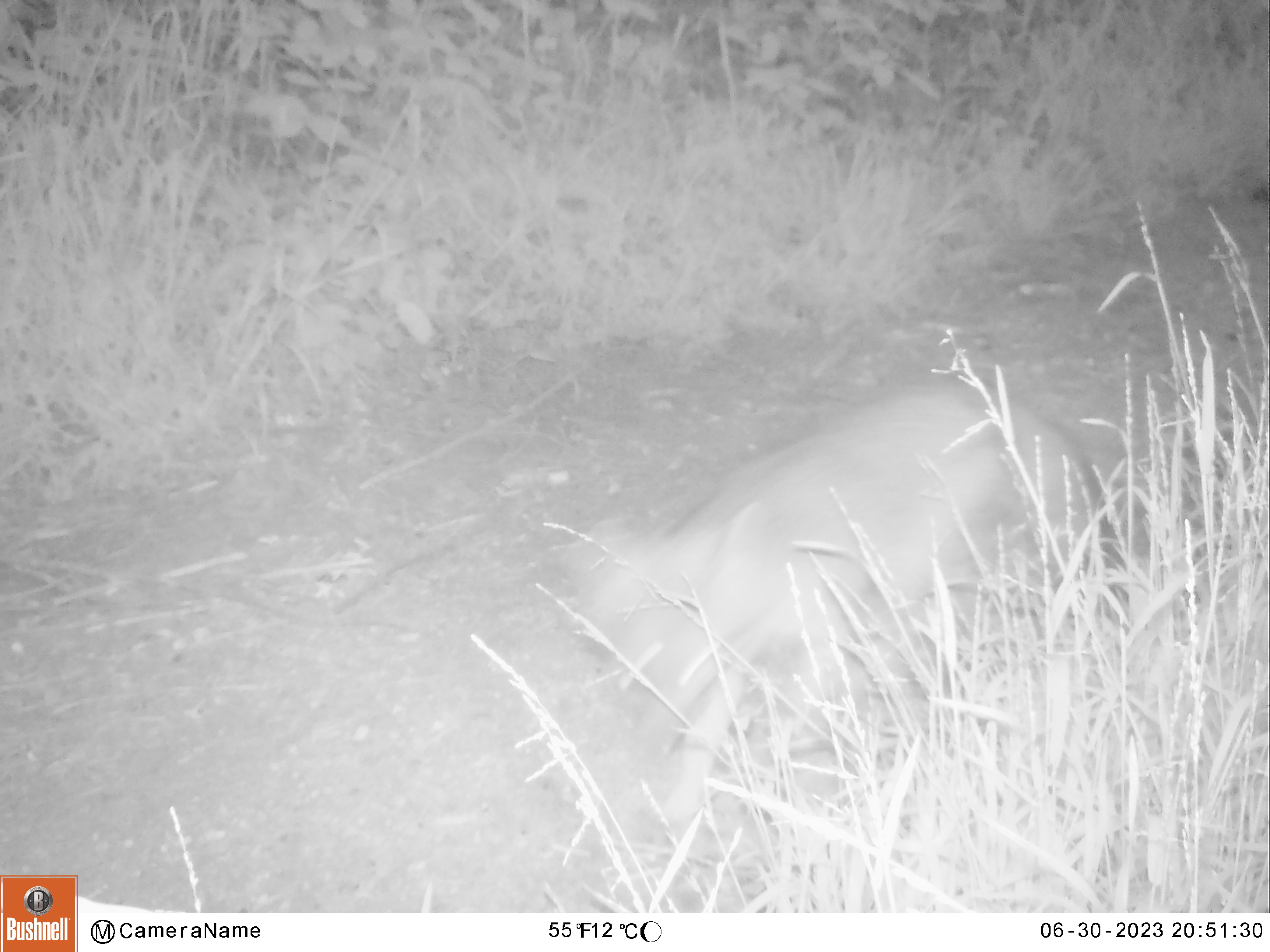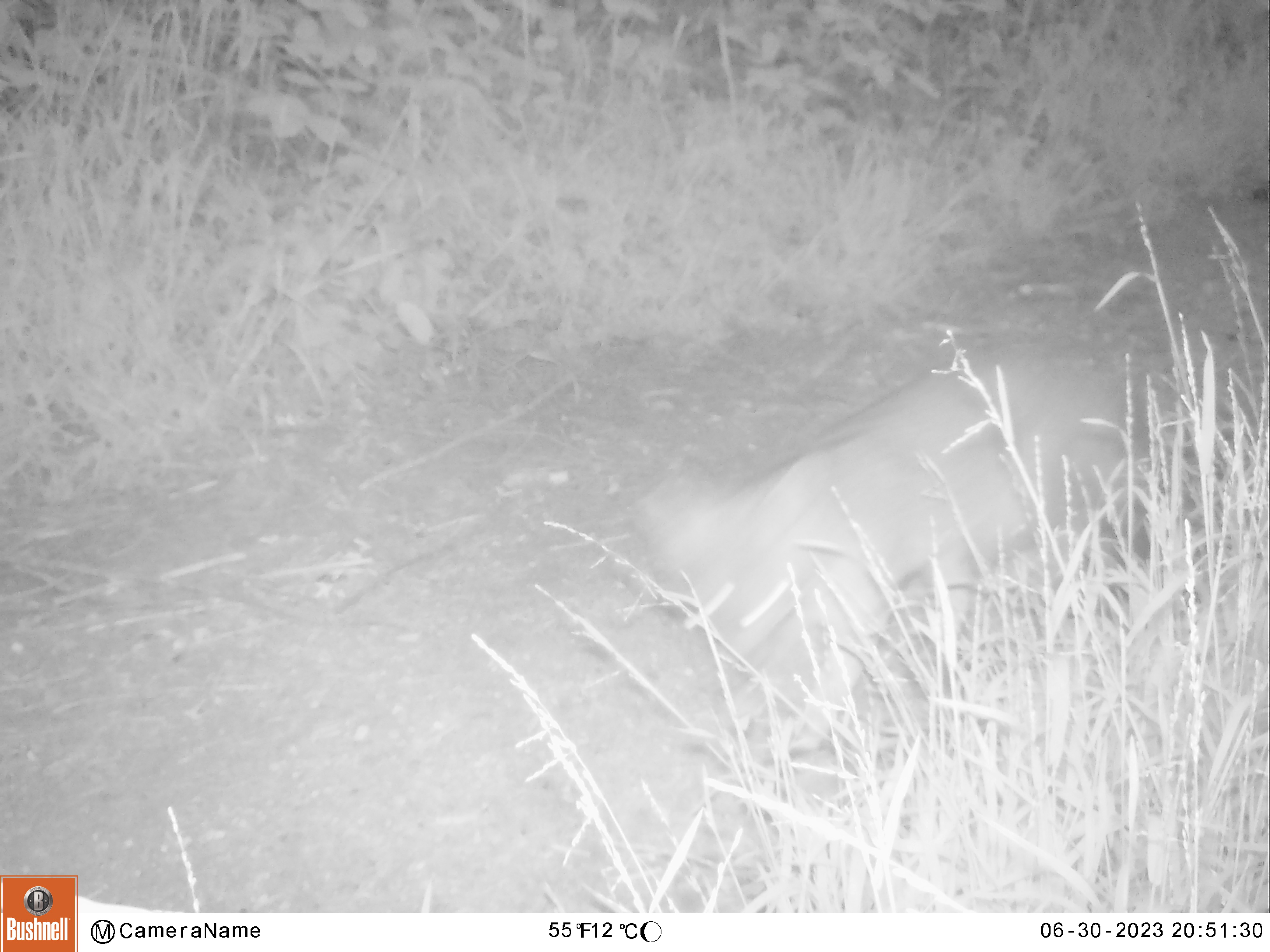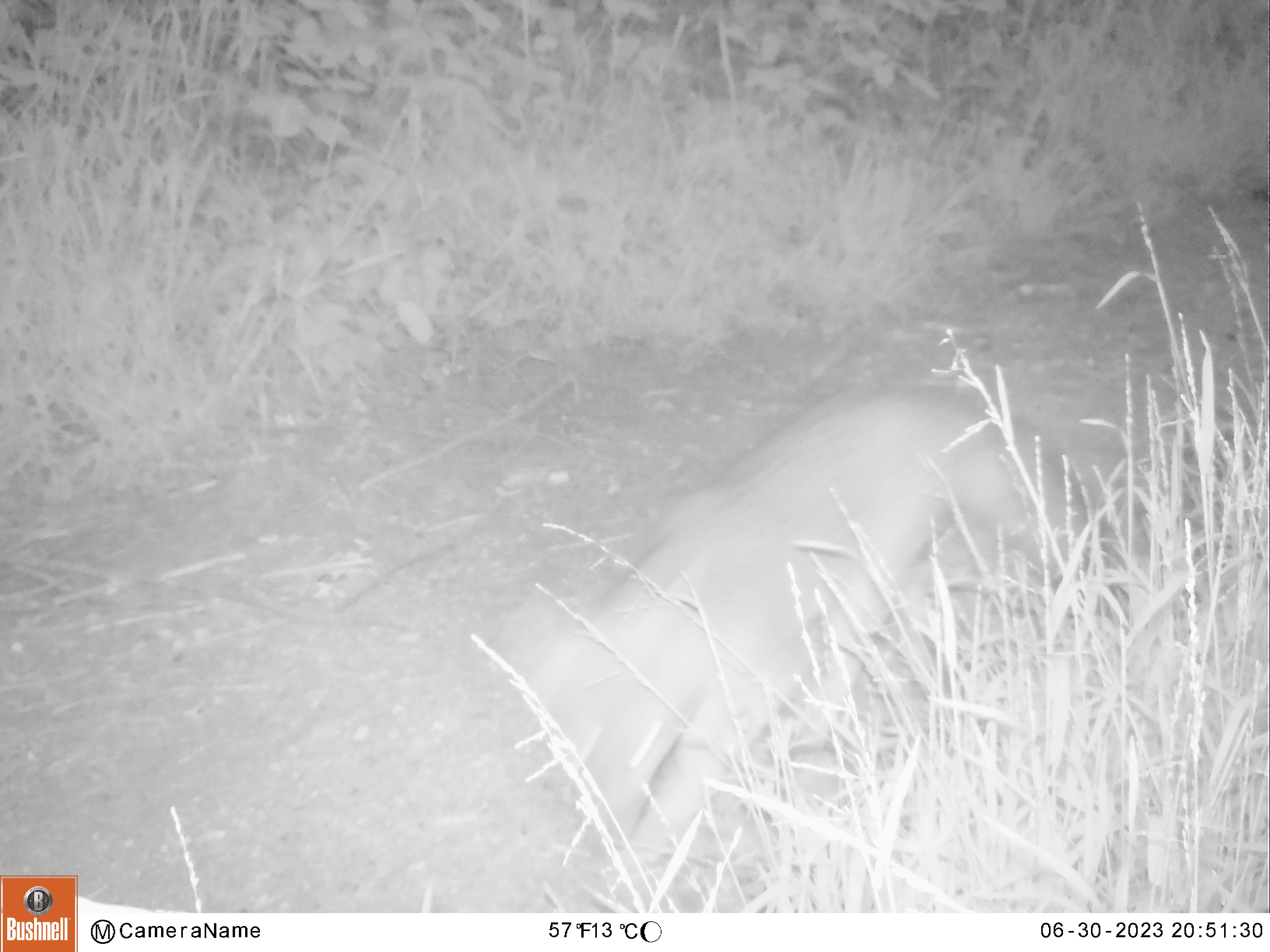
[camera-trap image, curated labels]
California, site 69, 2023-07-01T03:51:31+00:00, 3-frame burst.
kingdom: Animalia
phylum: Chordata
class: Mammalia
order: Carnivora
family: Canidae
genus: Urocyon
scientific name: Urocyon cinereoargenteus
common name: gray fox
Gray fox (Urocyon cinereoargenteus).